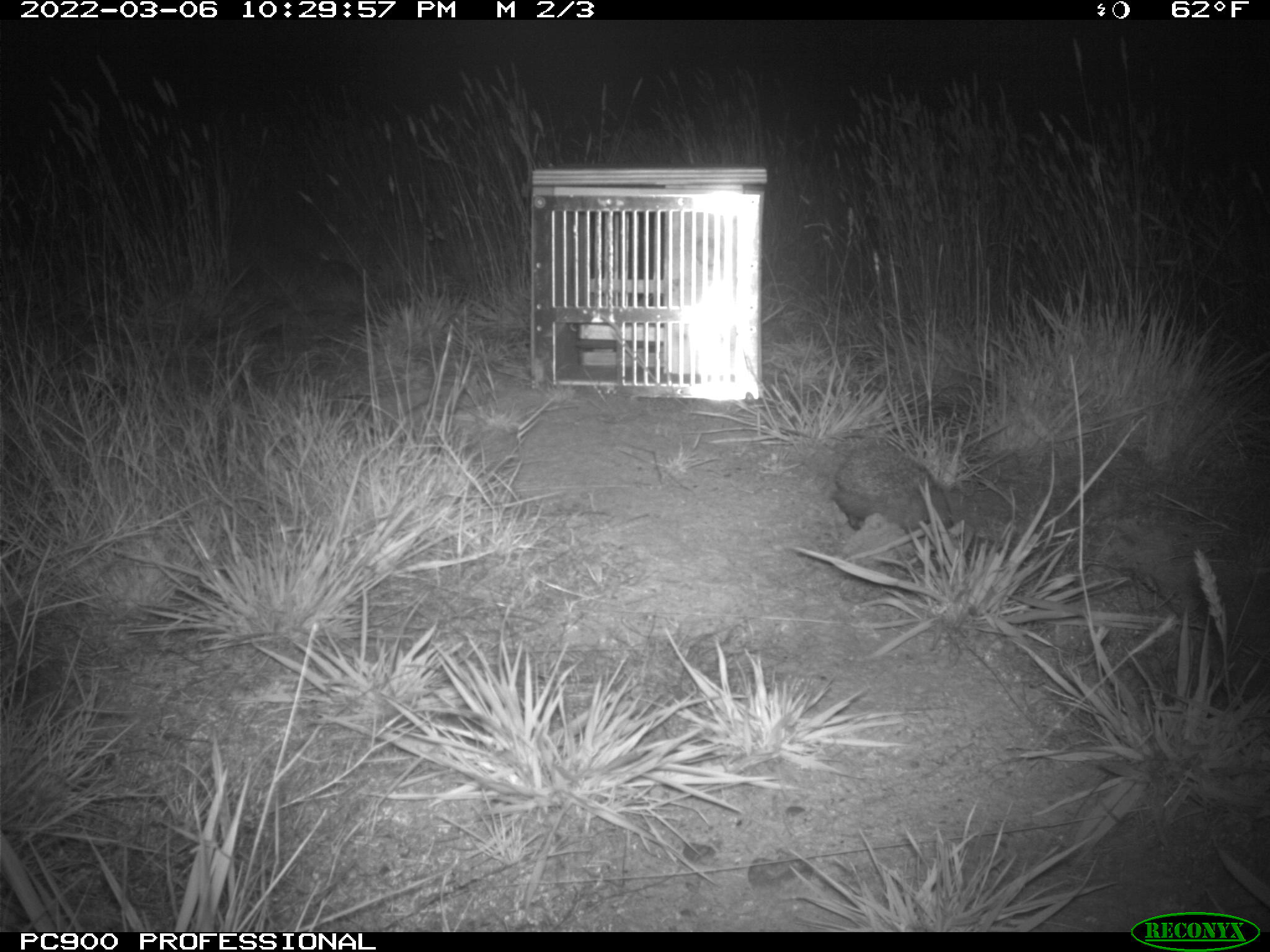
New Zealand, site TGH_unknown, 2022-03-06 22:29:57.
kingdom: Animalia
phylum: Chordata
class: Mammalia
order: Eulipotyphla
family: Erinaceidae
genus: Erinaceus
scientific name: Erinaceus europaeus europaeus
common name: european hedgehog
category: hedgehog